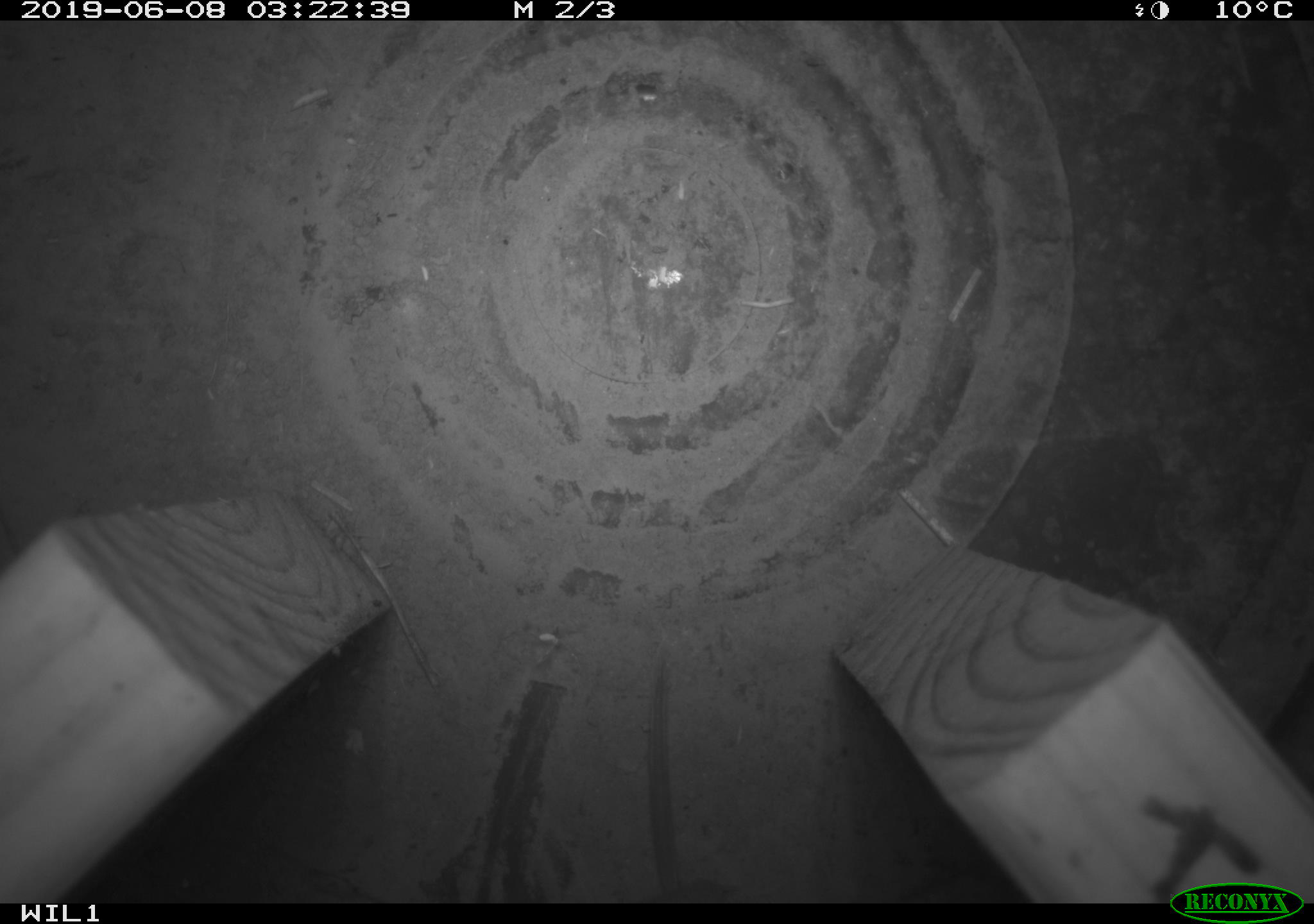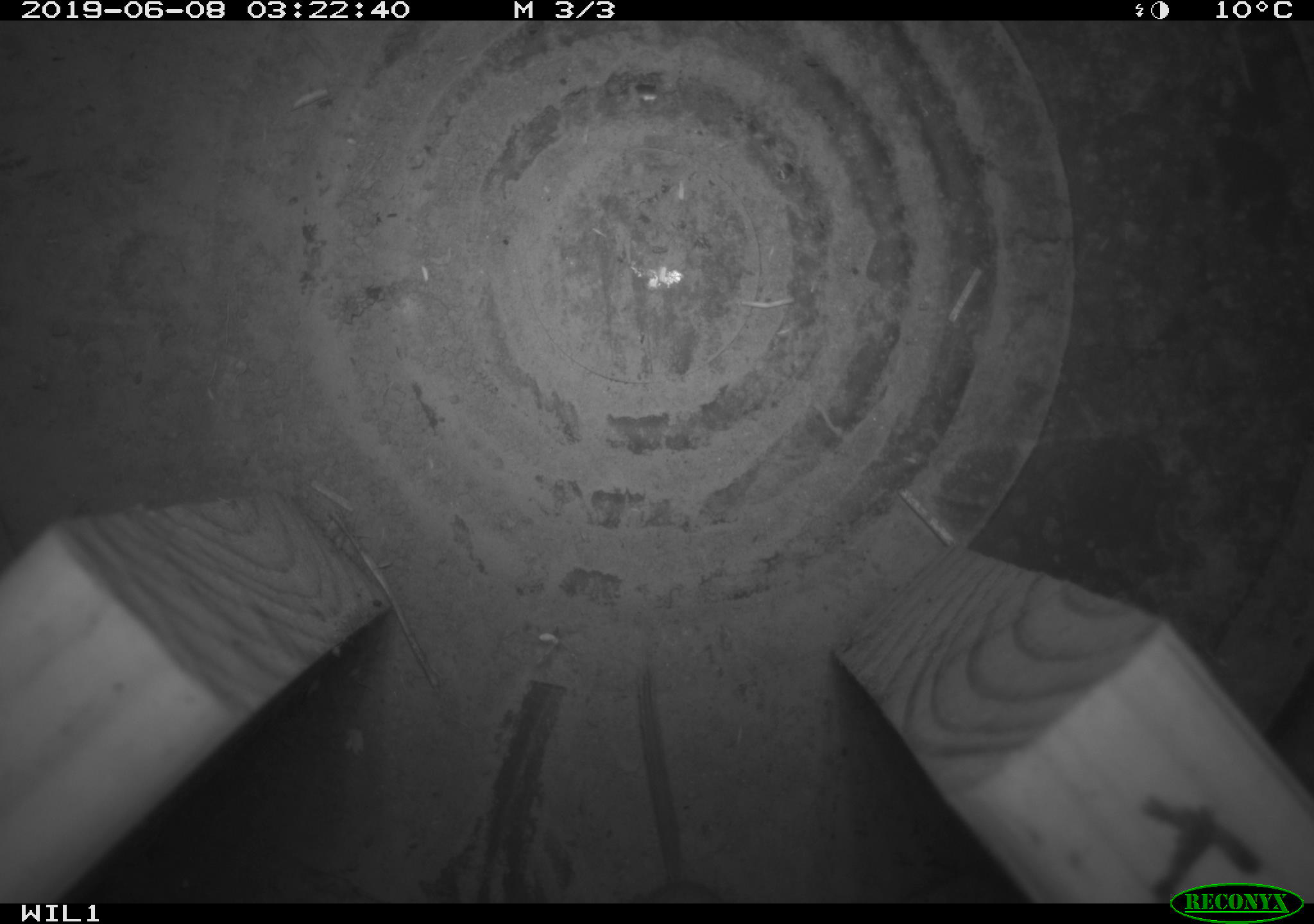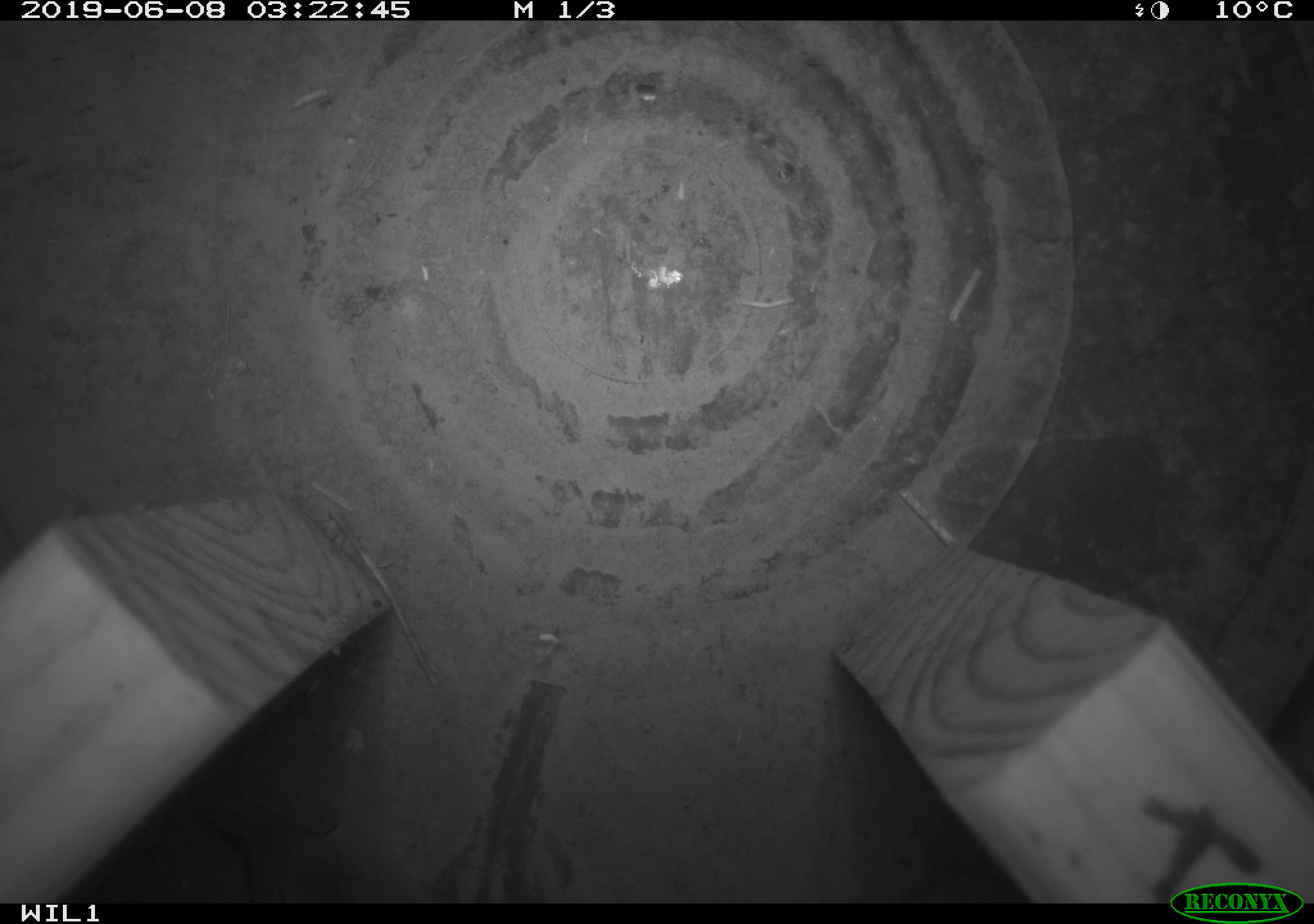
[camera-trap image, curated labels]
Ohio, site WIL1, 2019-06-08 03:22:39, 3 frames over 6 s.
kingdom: Animalia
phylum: Chordata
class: Mammalia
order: Eulipotyphla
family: Soricidae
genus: Sorex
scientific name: Sorex cinereus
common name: masked shrew